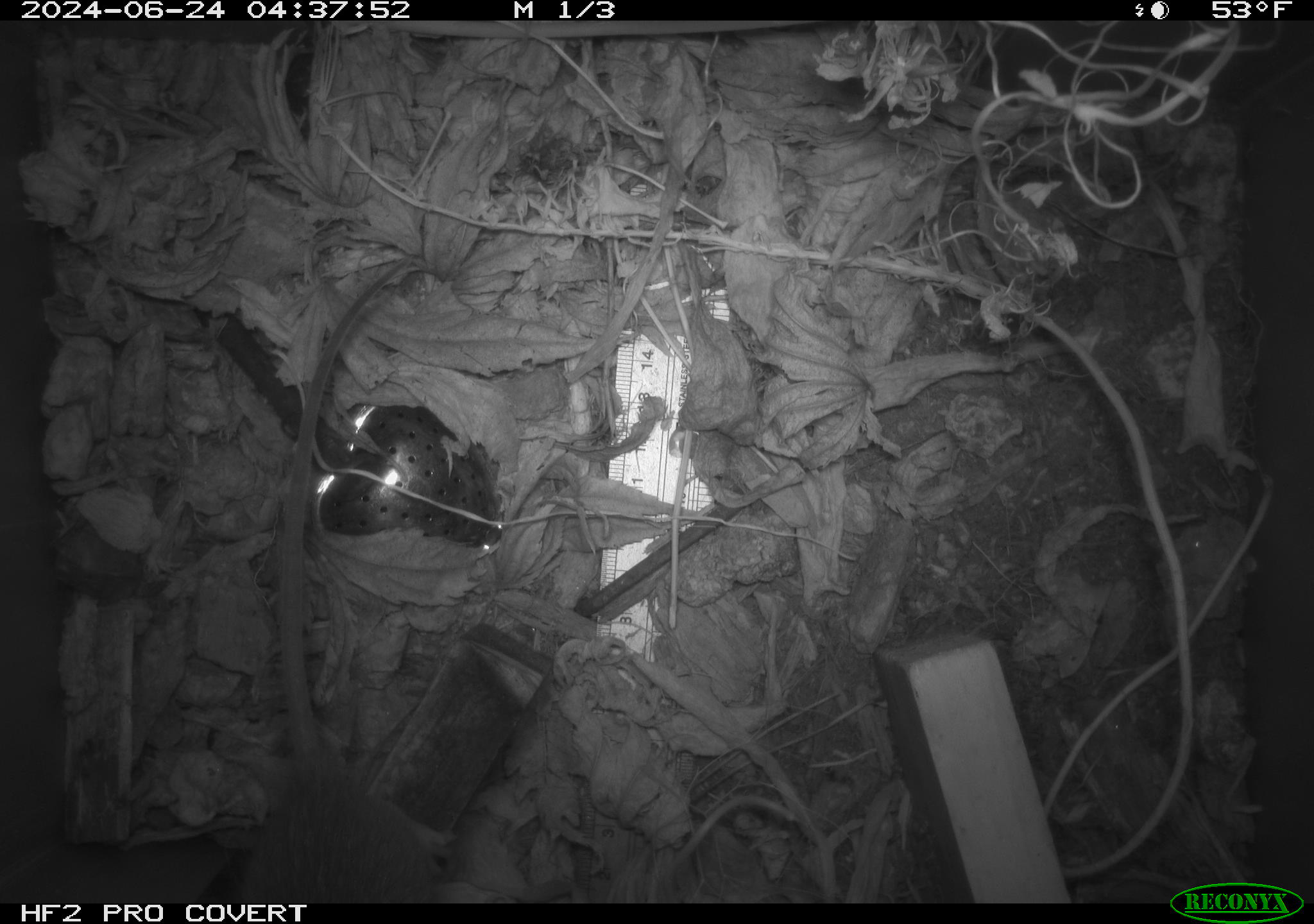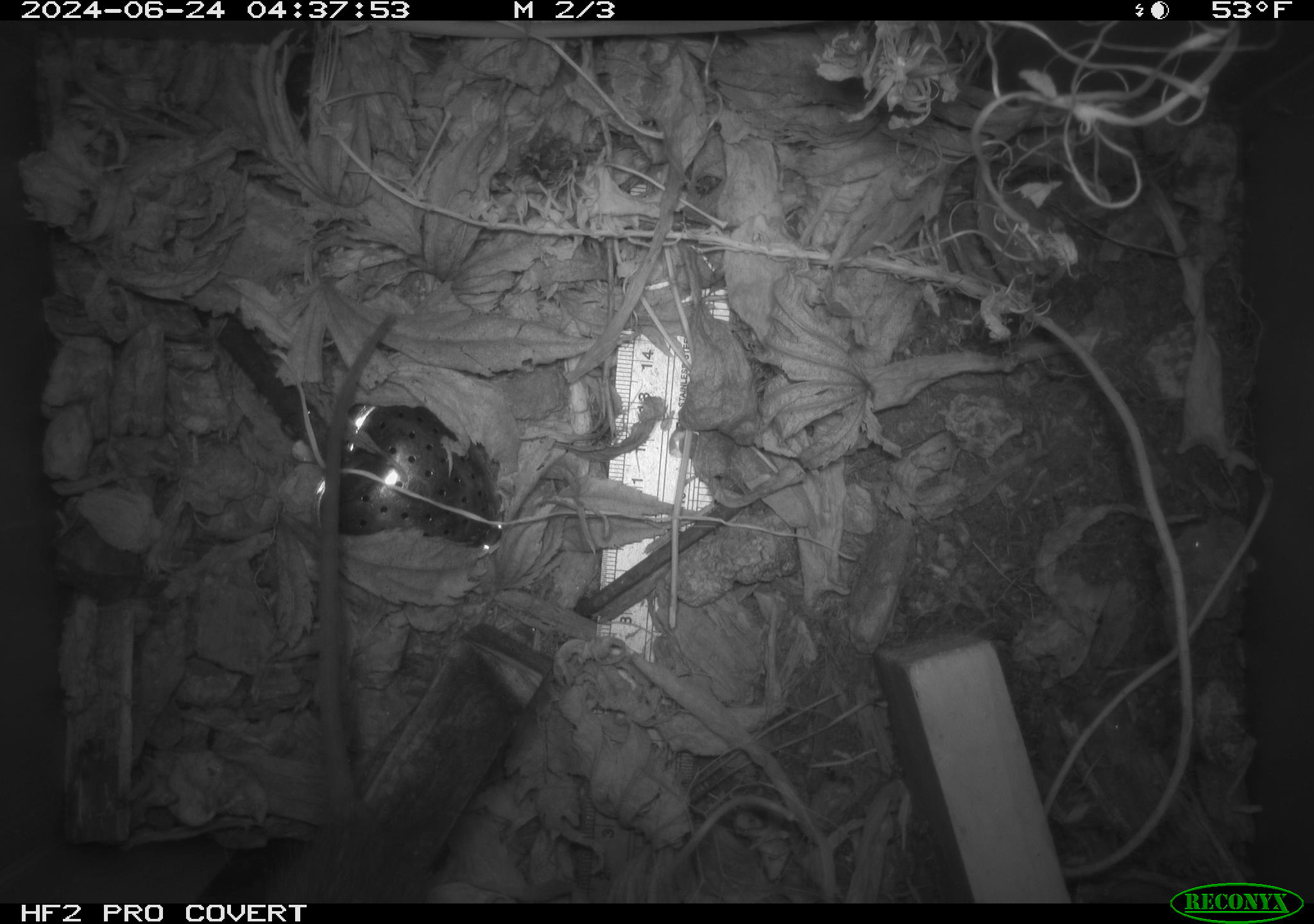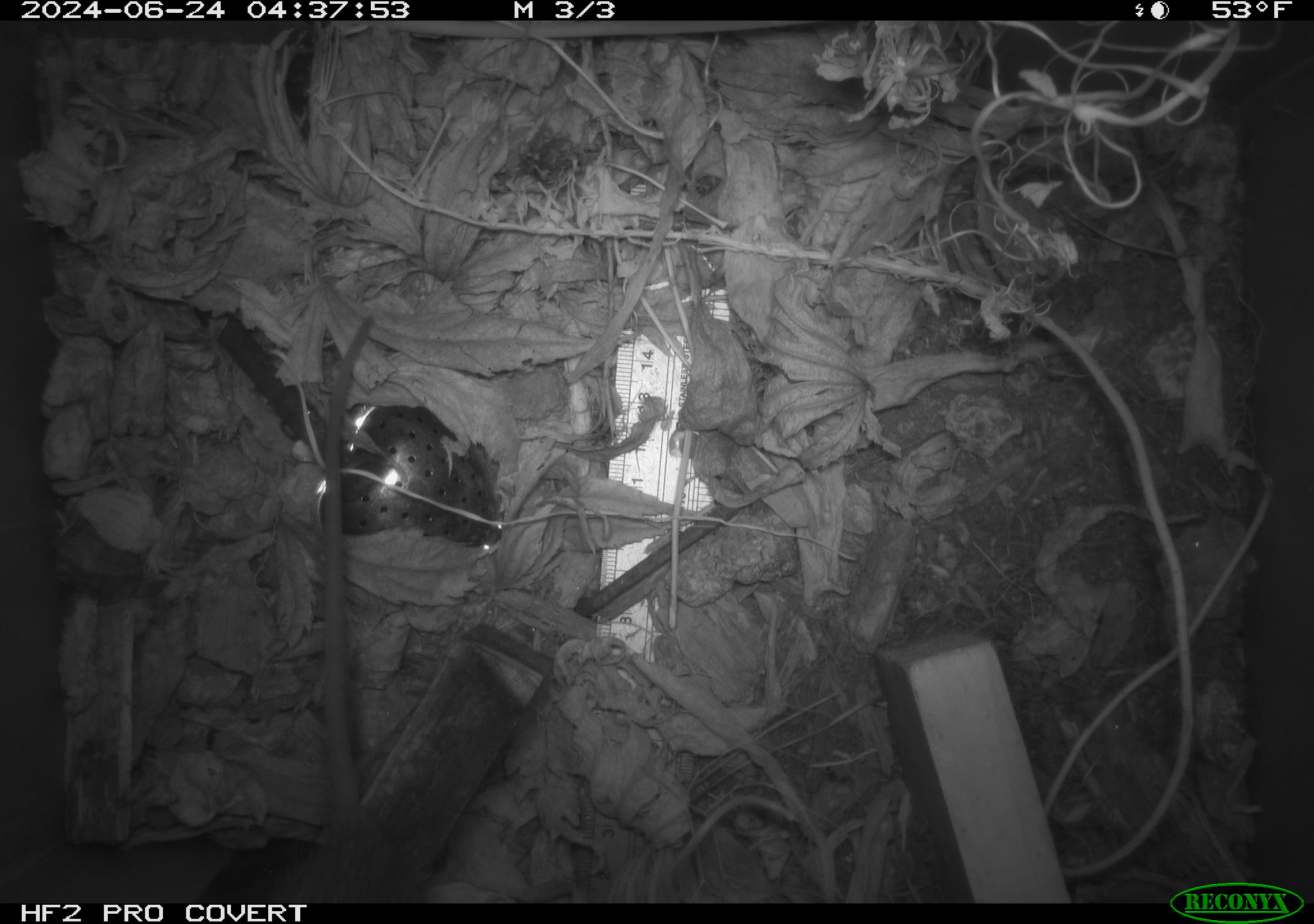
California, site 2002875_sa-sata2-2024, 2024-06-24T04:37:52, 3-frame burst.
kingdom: Animalia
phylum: Chordata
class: Mammalia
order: Rodentia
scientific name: Rodentia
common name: mouse species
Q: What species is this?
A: Mouse species (Rodentia).